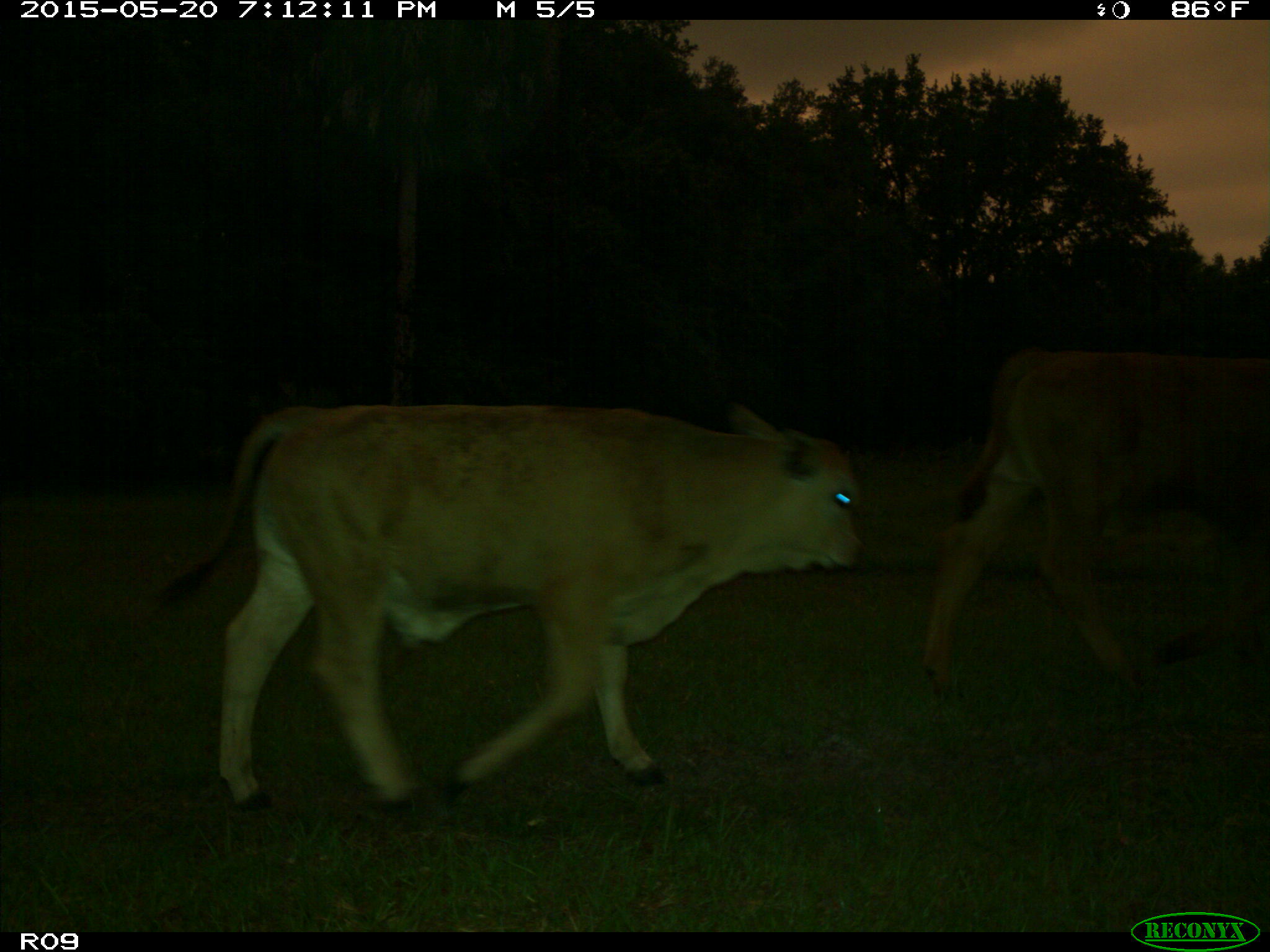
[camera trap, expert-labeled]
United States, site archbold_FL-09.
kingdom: Animalia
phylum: Chordata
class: Mammalia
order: Artiodactyla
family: Bovidae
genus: Bos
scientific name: Bos taurus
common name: domestic cow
Bos taurus (domestic cow).